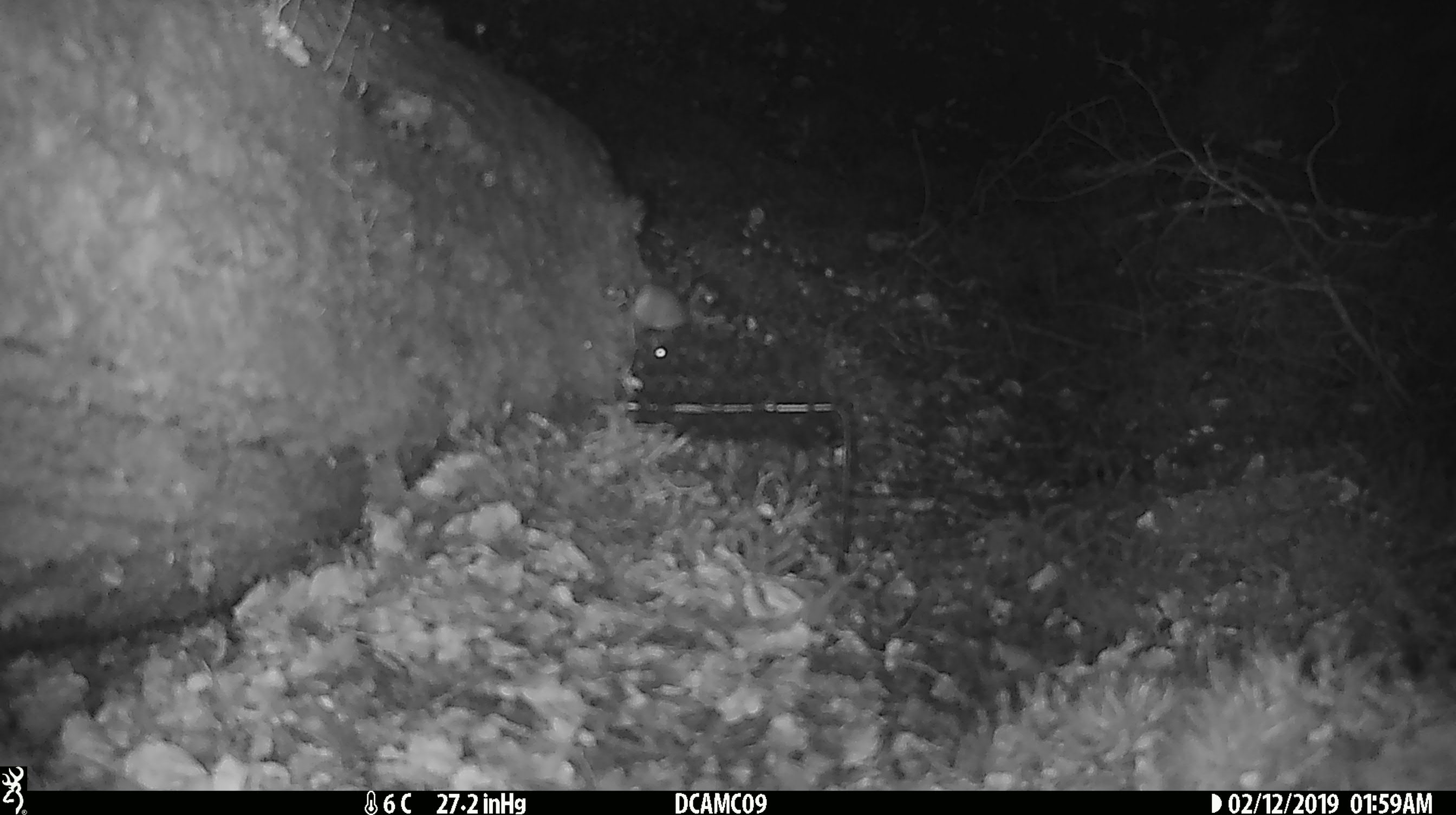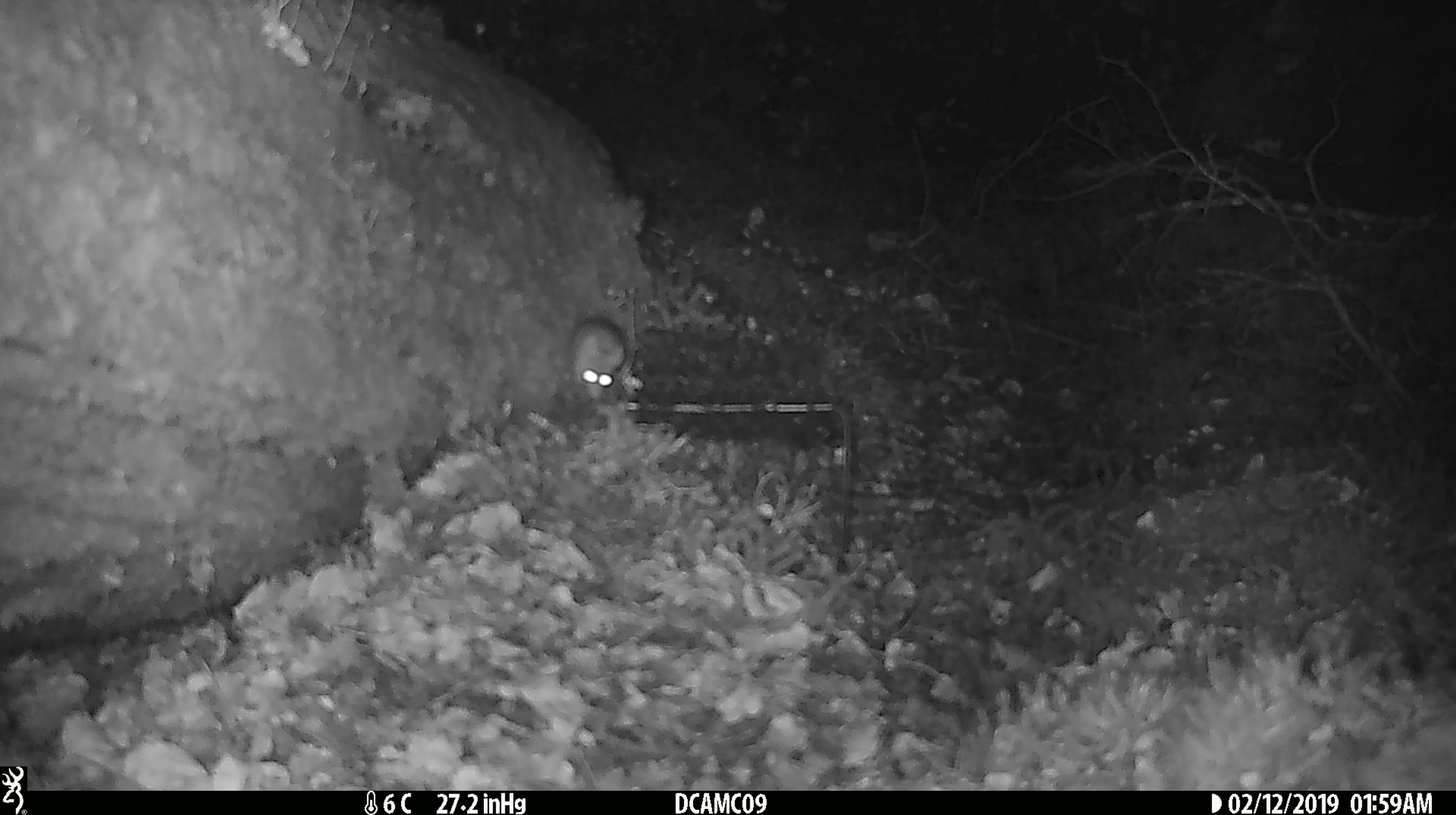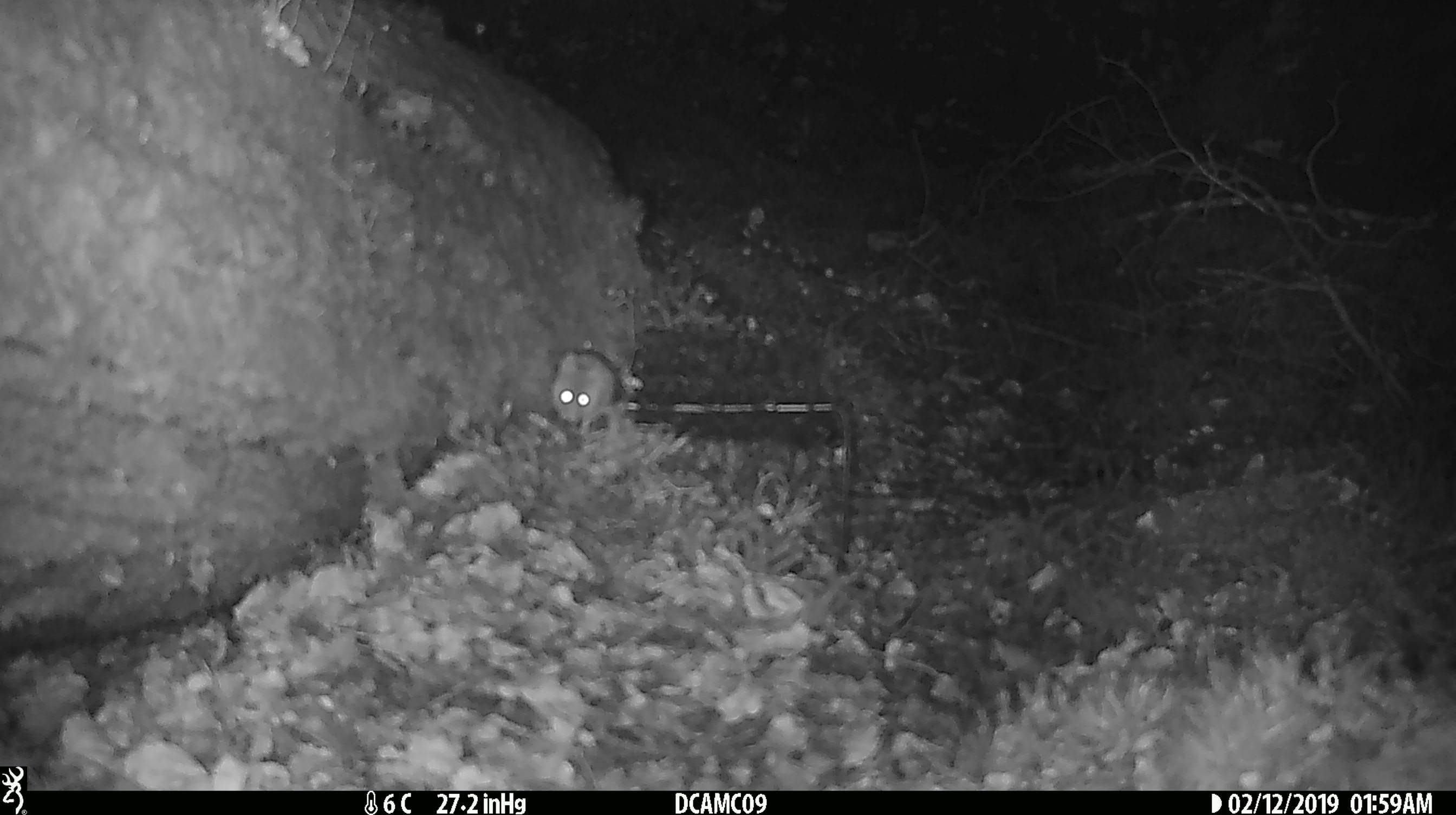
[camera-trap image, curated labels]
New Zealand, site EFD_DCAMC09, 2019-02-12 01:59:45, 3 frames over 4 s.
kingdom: Animalia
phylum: Chordata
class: Mammalia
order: Rodentia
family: Muridae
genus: Mus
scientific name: Mus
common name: mouse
Mouse (Mus).